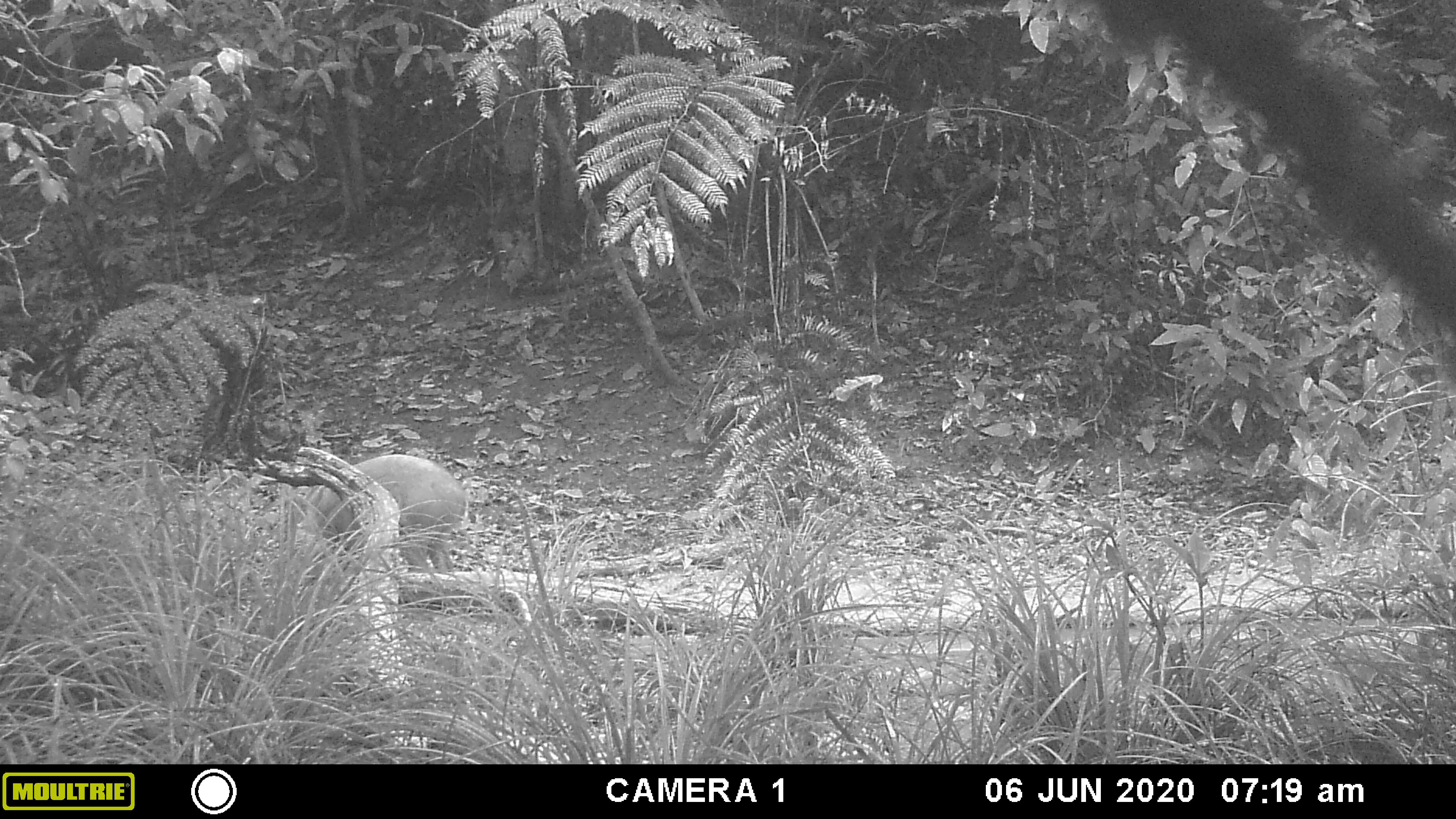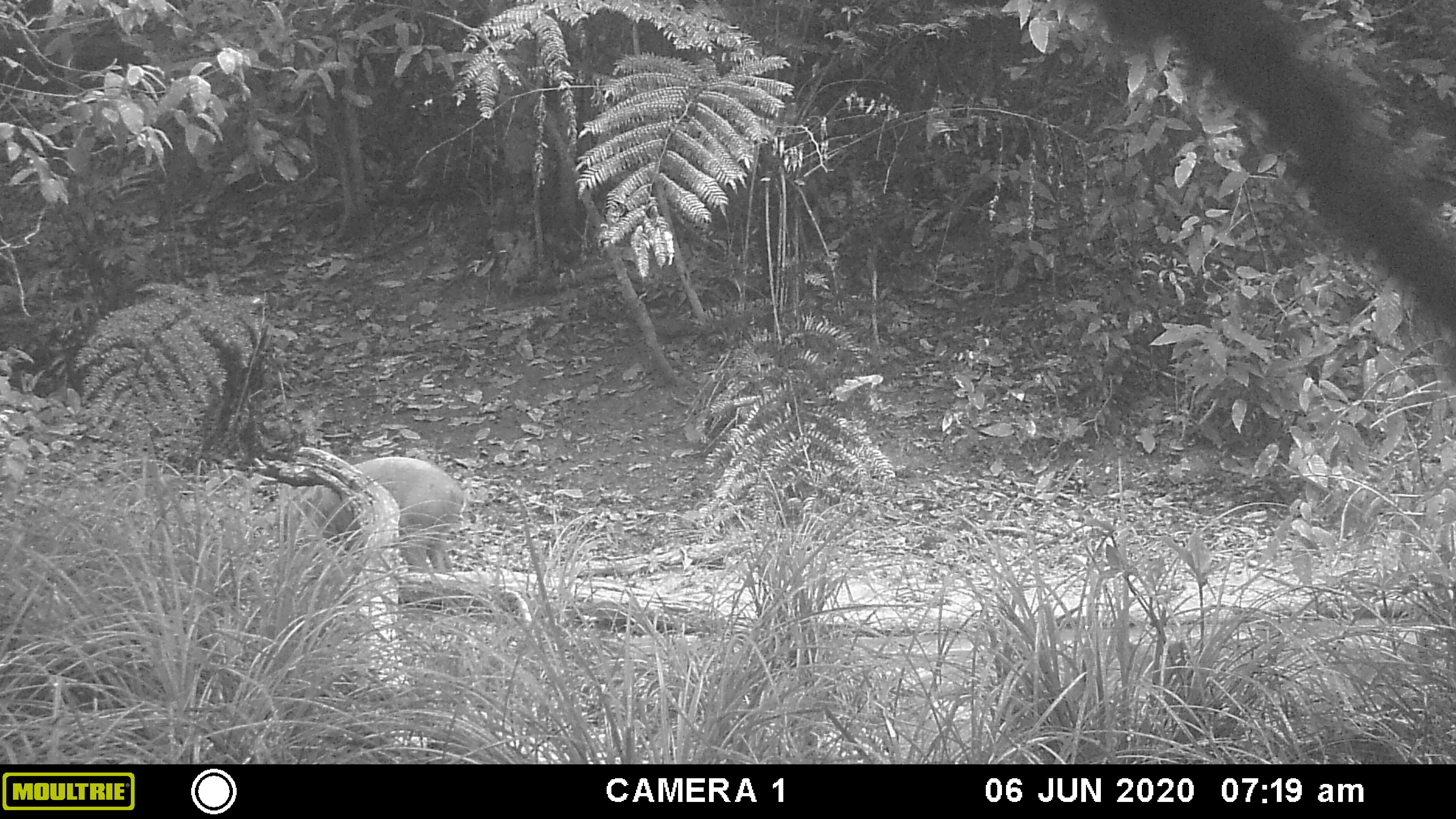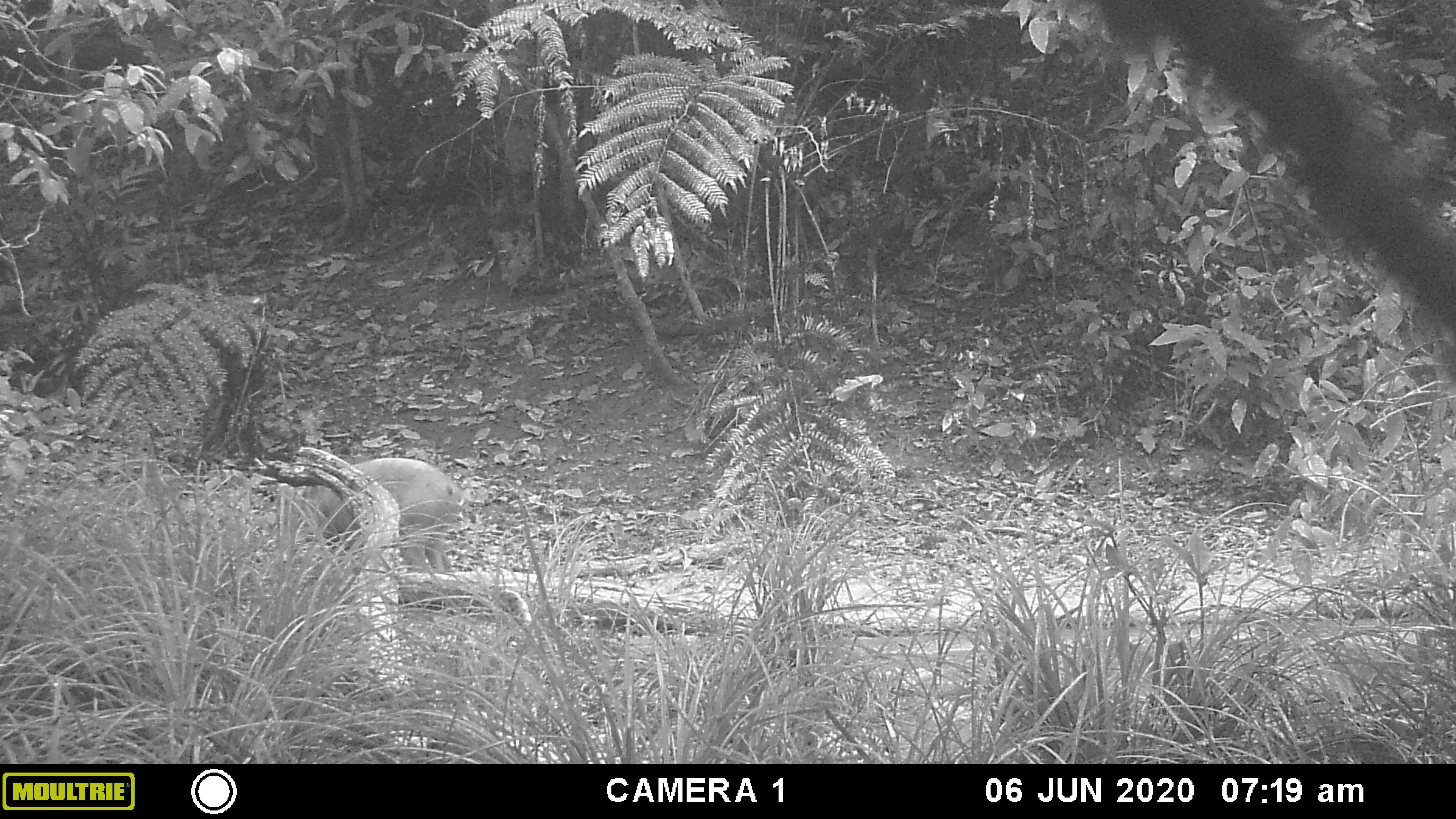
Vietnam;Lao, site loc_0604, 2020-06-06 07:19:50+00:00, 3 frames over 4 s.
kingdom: Animalia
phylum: Chordata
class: Mammalia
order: Artiodactyla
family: Suidae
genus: Sus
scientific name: Sus scrofa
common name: eurasian wild pig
Eurasian wild pig (Sus scrofa). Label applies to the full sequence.